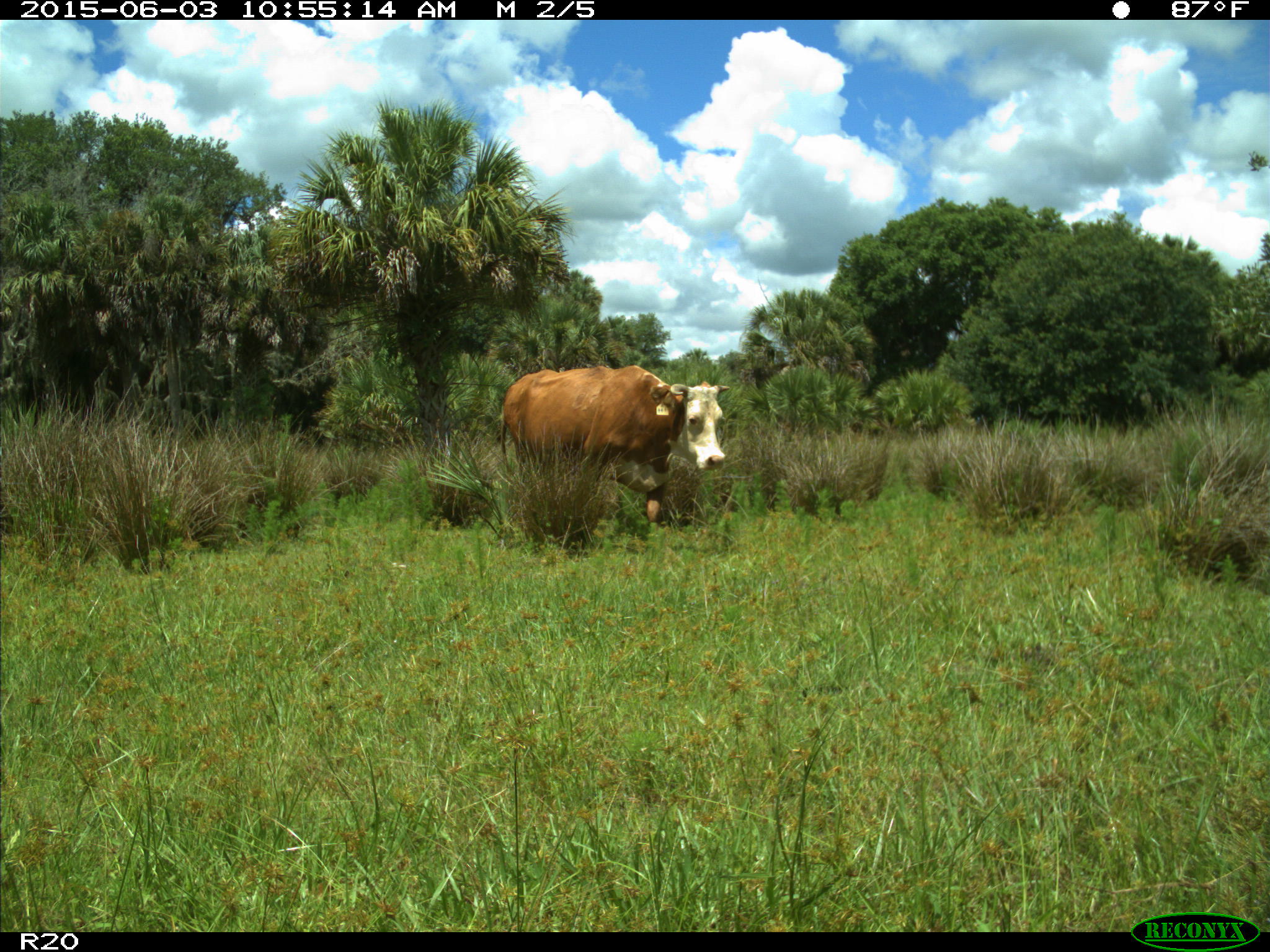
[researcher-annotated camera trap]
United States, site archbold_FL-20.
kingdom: Animalia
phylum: Chordata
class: Mammalia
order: Artiodactyla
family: Bovidae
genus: Bos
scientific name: Bos taurus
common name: domestic cow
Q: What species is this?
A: Bos taurus (domestic cow).